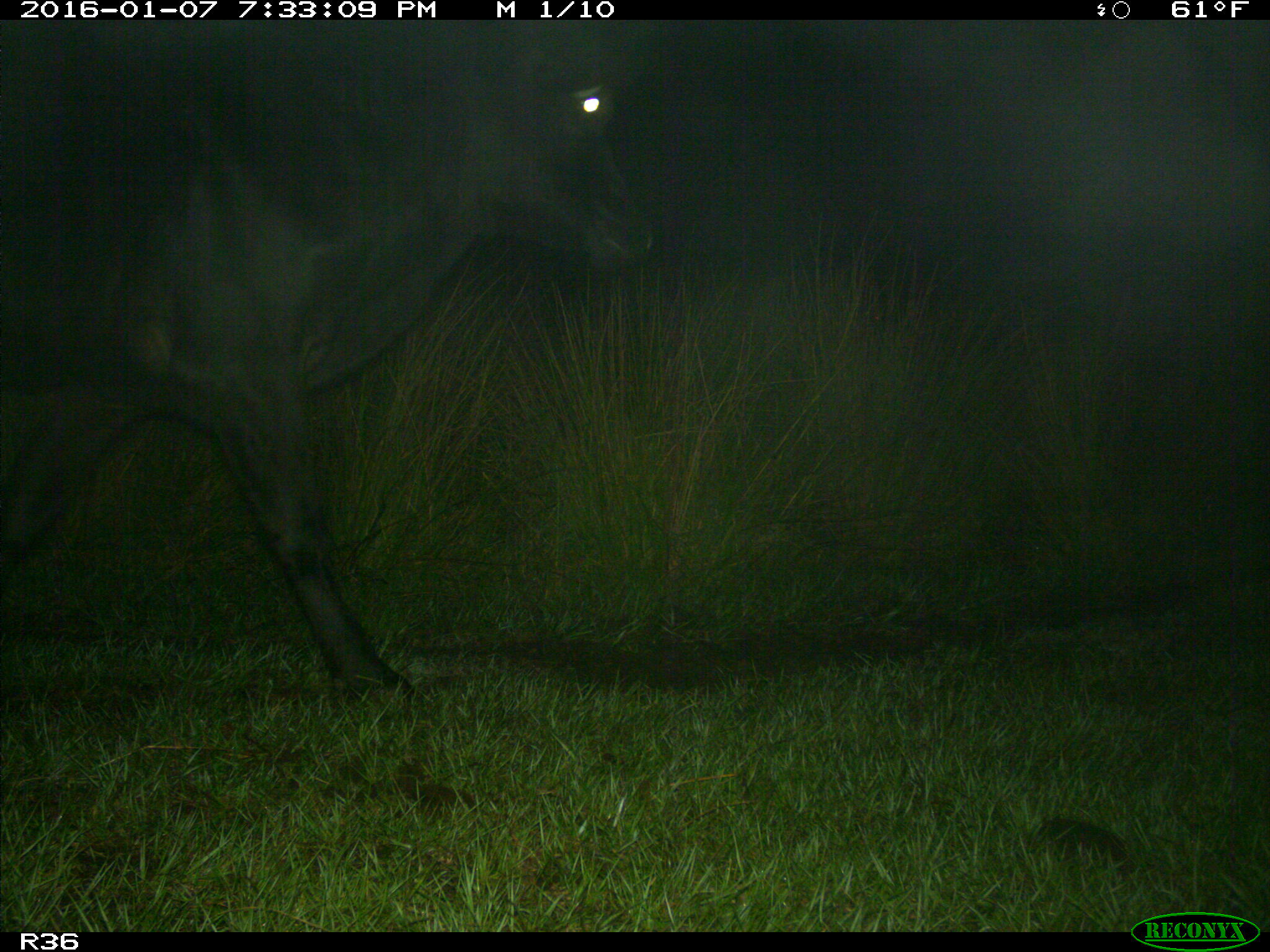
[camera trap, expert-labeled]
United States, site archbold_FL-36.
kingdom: Animalia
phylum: Chordata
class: Mammalia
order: Artiodactyla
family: Bovidae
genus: Bos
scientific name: Bos taurus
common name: domestic cow